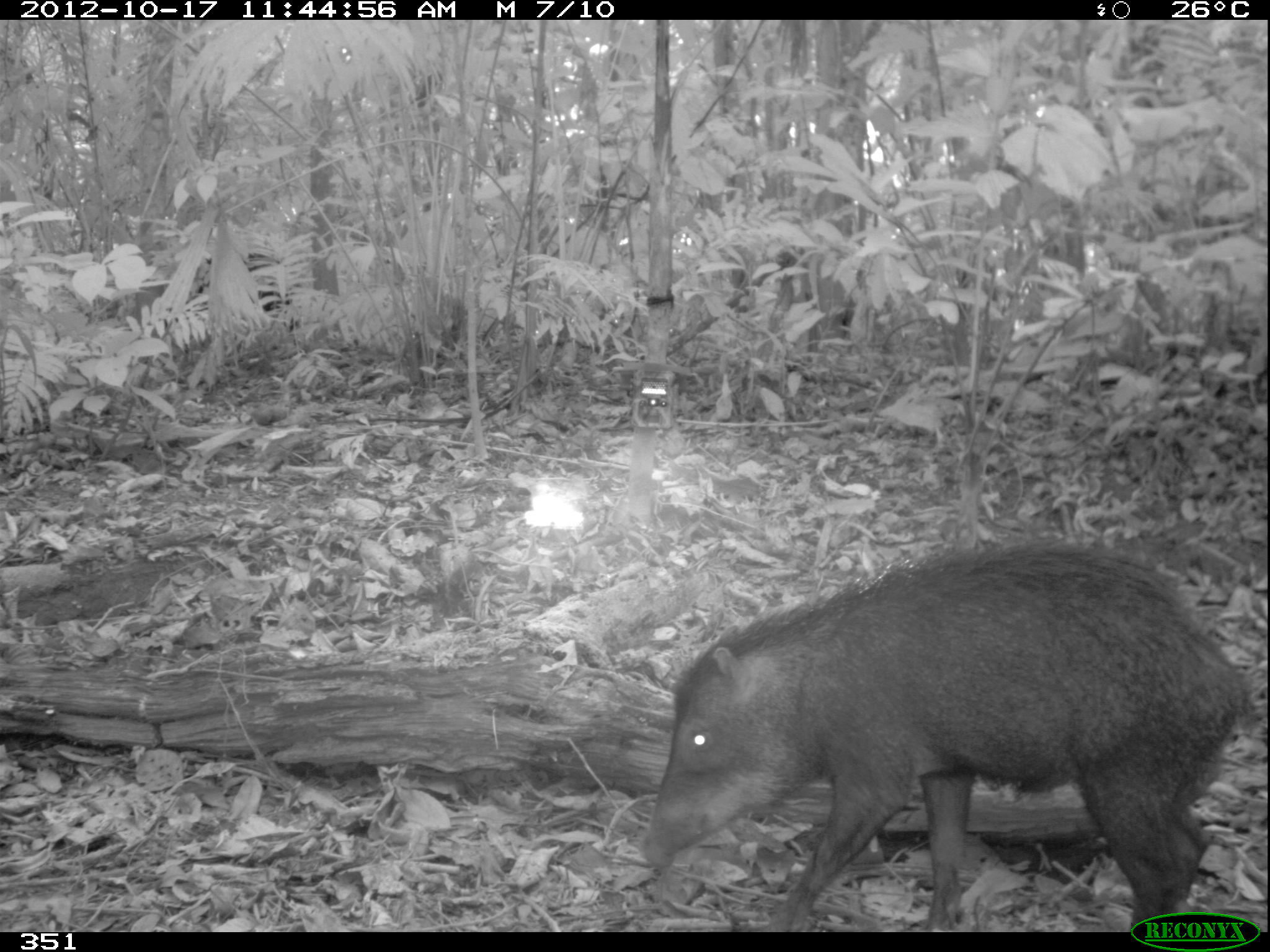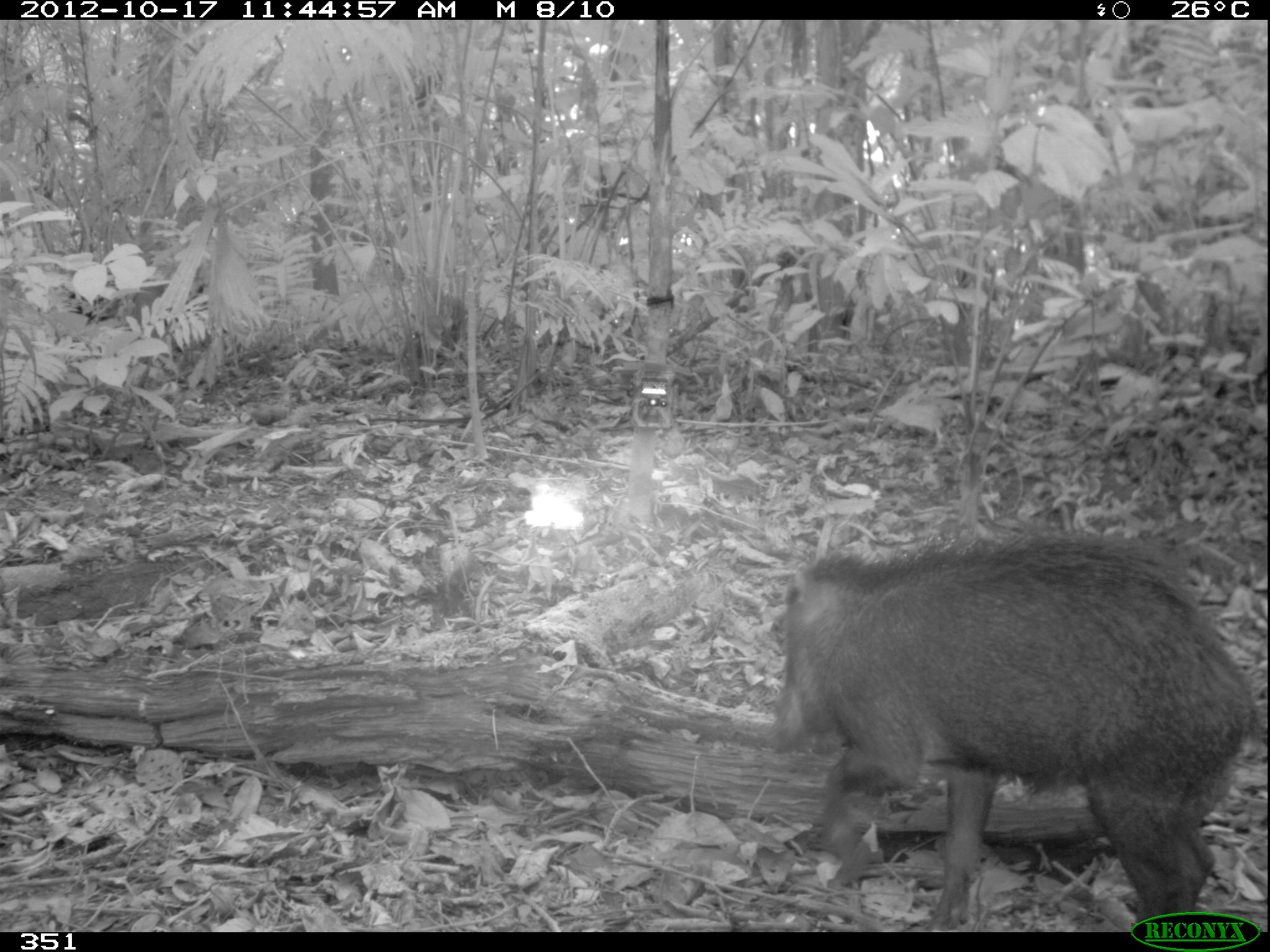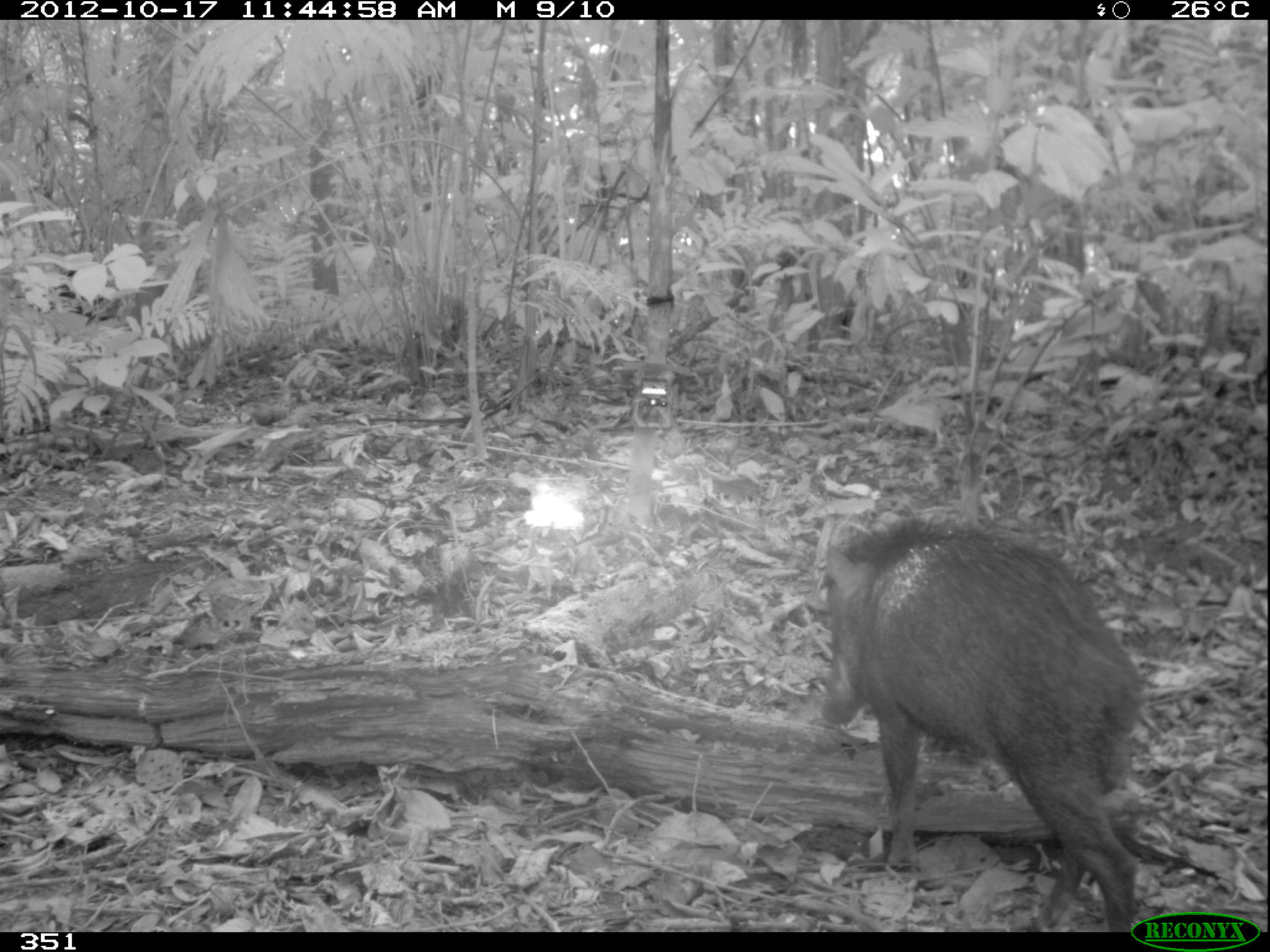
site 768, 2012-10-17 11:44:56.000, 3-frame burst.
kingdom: Animalia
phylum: Chordata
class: Mammalia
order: Artiodactyla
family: Tayassuidae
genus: Tayassu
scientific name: Tayassu pecari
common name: white-lipped peccary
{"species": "Tayassu pecari (white-lipped peccary)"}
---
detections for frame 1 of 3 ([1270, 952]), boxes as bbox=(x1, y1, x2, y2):
tayassu pecari: bbox=(638, 536, 1251, 931); bbox=(193, 252, 303, 336)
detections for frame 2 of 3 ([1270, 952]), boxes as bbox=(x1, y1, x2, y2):
tayassu pecari: bbox=(761, 532, 1264, 931)